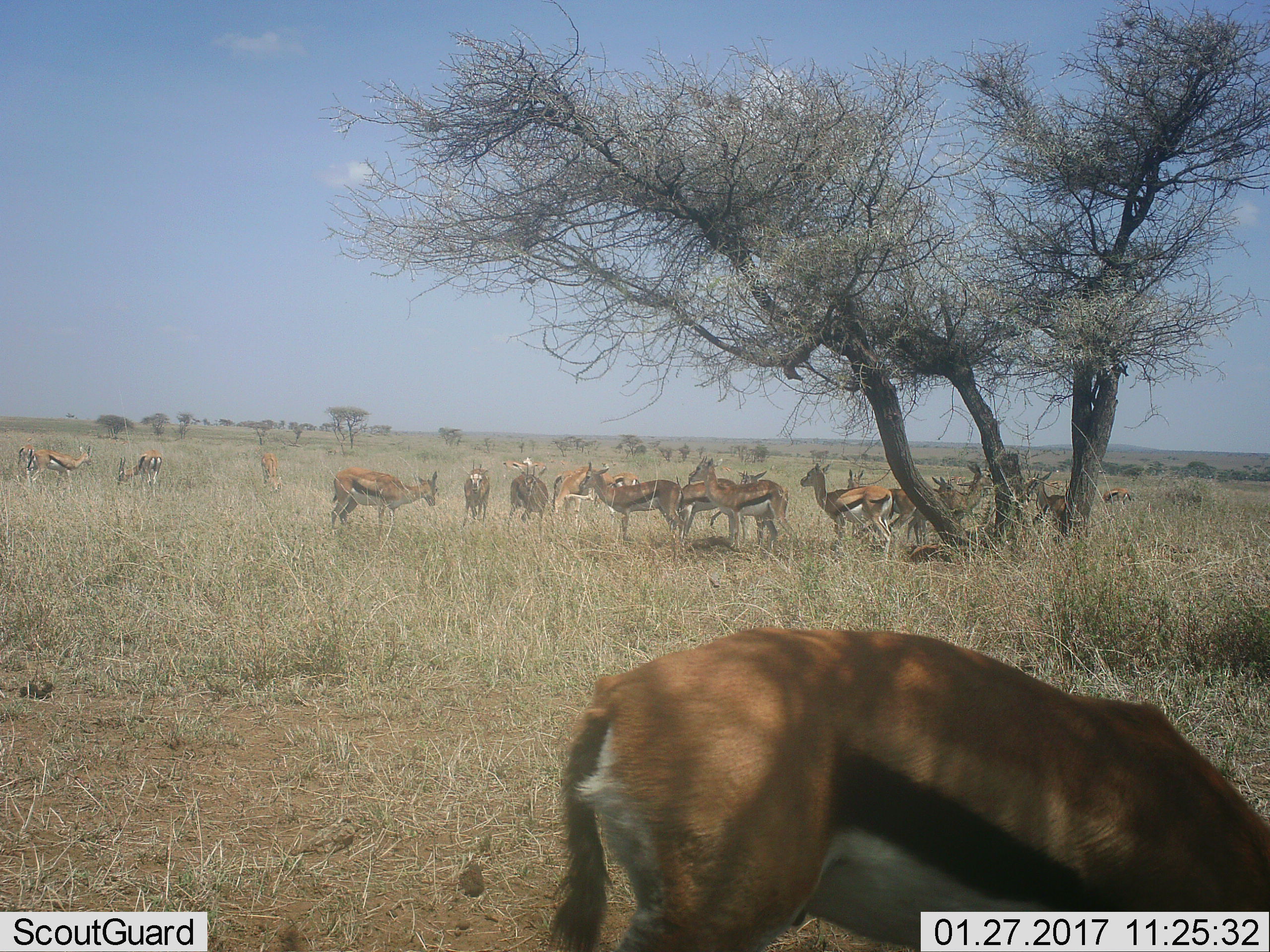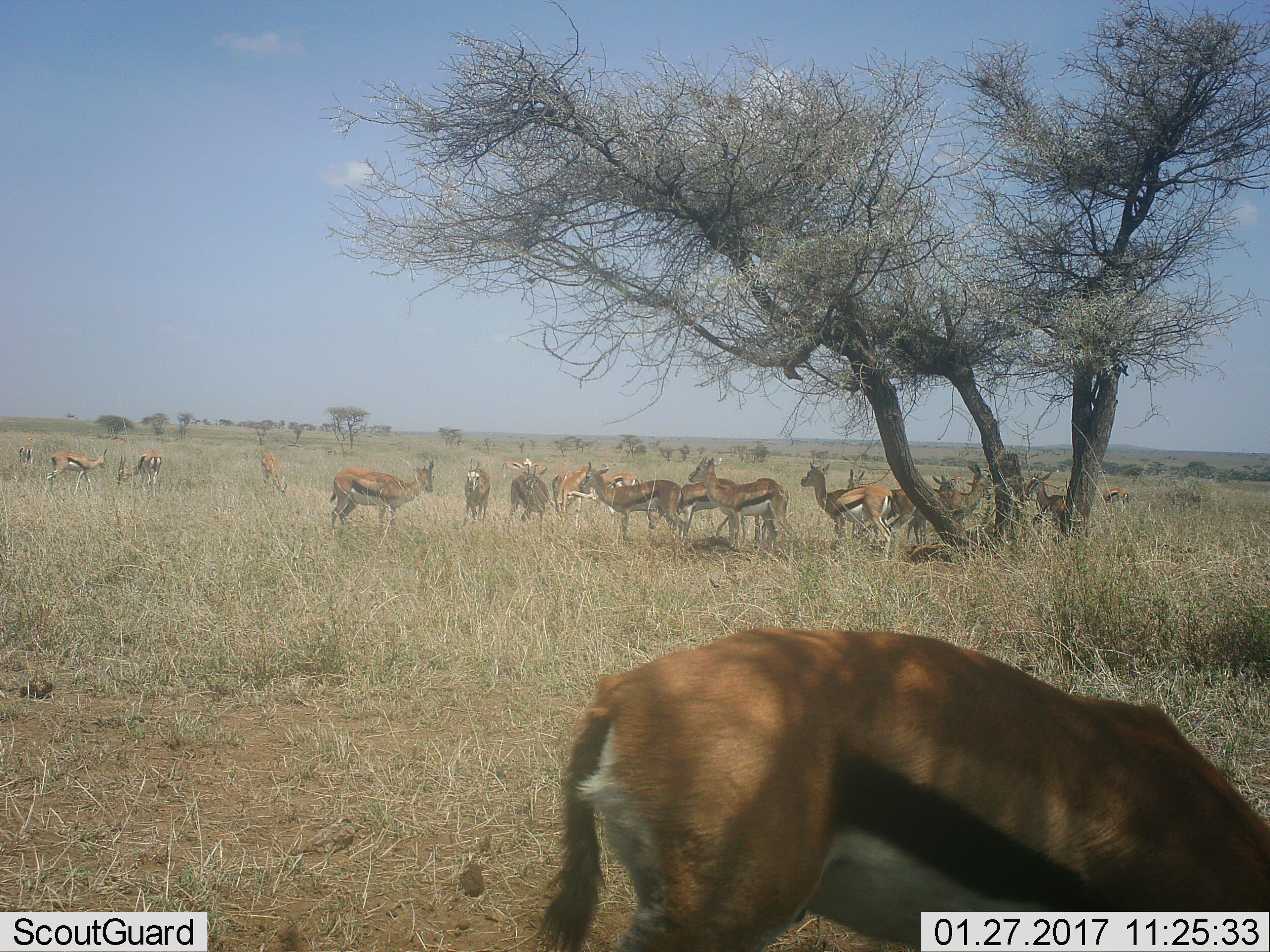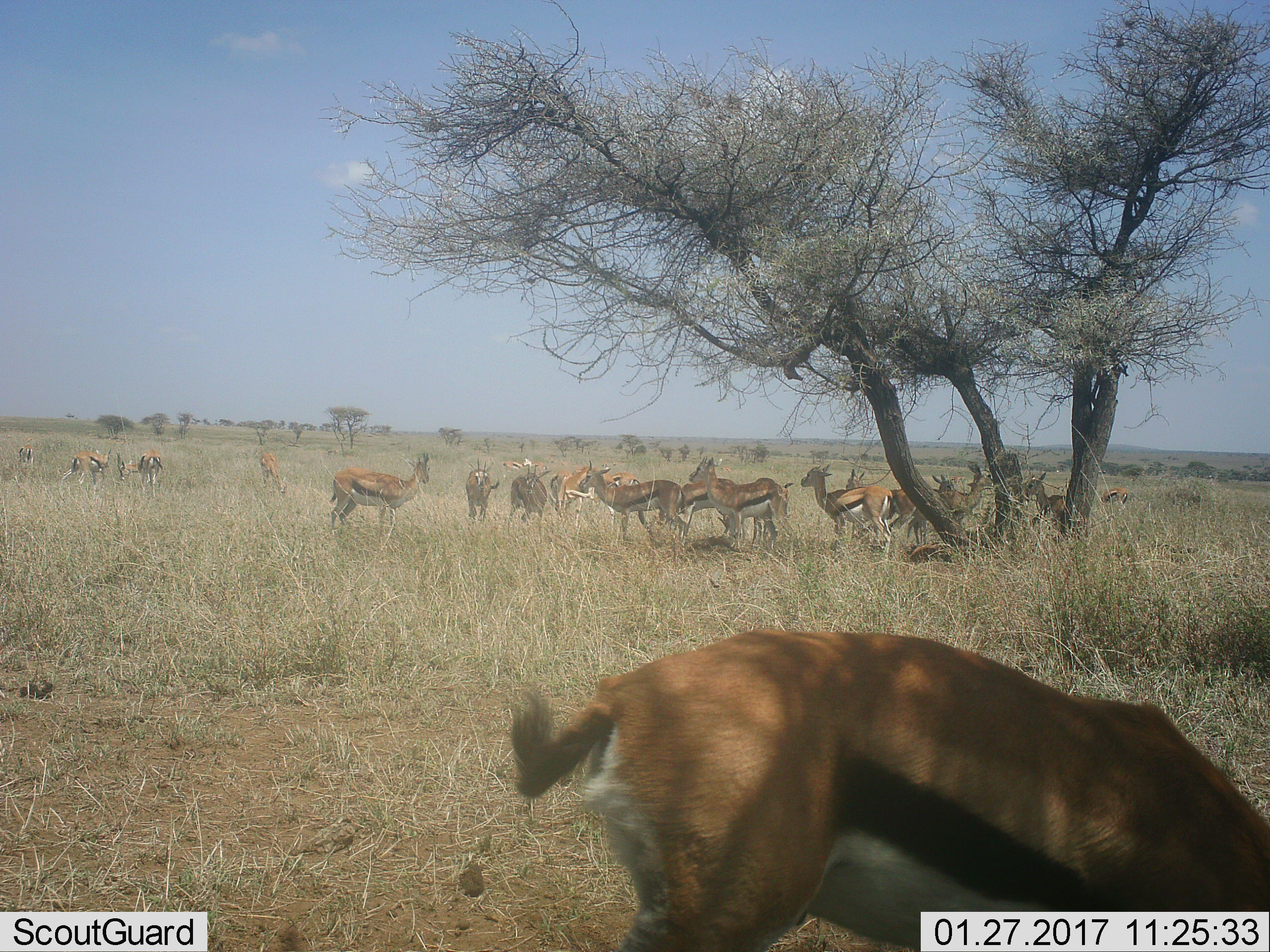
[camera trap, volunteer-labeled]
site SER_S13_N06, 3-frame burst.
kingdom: Animalia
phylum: Chordata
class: Mammalia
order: Artiodactyla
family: Bovidae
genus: Eudorcas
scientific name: Eudorcas thomsonii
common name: thomson's gazelle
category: gazellethomsons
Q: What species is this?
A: Gazellethomsons (thomson's gazelle) (Eudorcas thomsonii).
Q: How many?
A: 11-50.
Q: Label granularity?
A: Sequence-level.